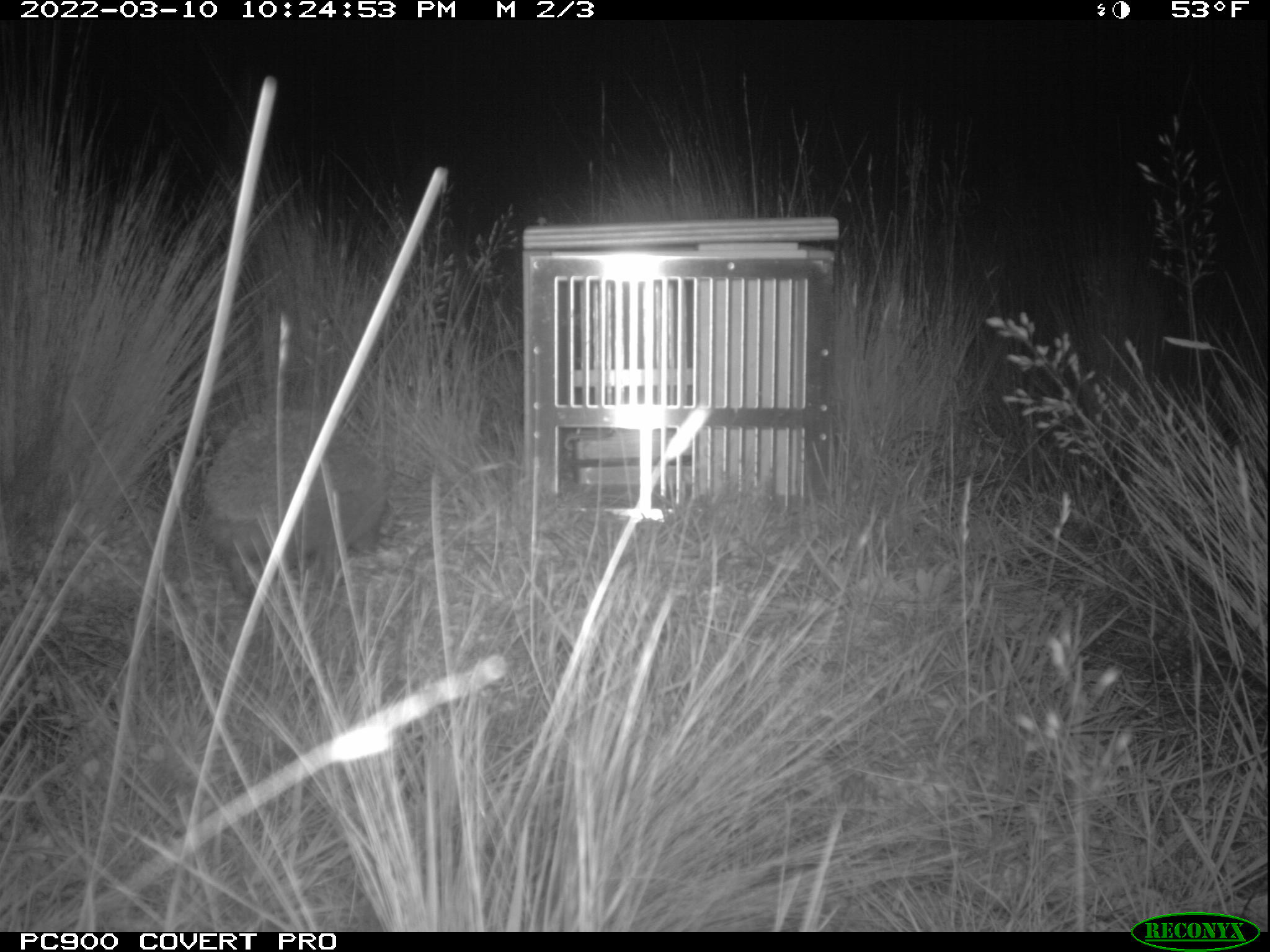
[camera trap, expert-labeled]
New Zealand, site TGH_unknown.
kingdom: Animalia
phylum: Chordata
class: Mammalia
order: Eulipotyphla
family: Erinaceidae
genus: Erinaceus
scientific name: Erinaceus europaeus europaeus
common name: european hedgehog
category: hedgehog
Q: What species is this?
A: Hedgehog (european hedgehog) (Erinaceus europaeus europaeus).